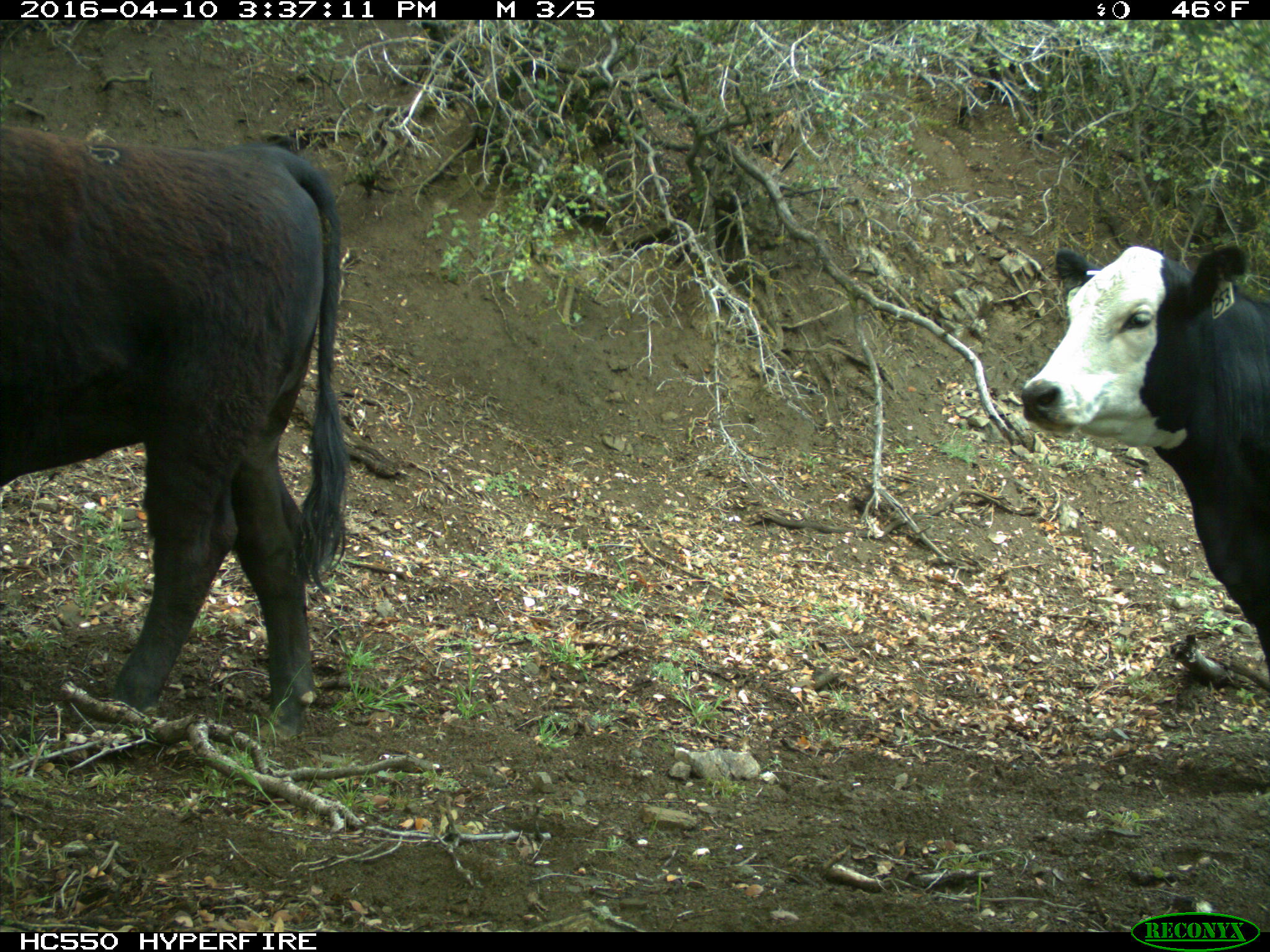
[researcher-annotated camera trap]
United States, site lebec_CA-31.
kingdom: Animalia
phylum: Chordata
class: Mammalia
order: Artiodactyla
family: Bovidae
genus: Bos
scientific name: Bos taurus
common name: domestic cow